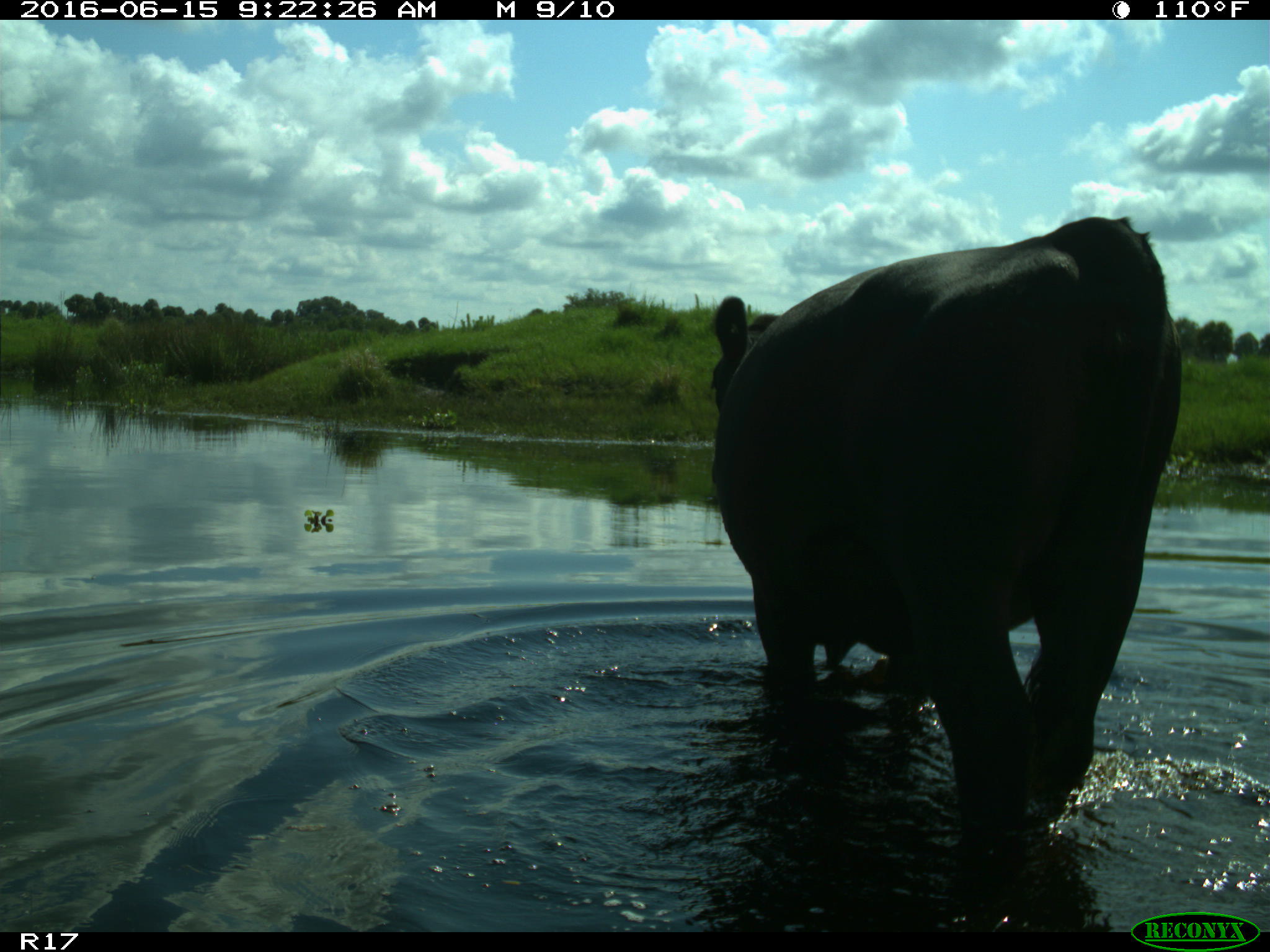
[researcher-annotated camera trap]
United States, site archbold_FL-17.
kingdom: Animalia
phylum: Chordata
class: Mammalia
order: Artiodactyla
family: Bovidae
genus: Bos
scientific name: Bos taurus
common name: domestic cow